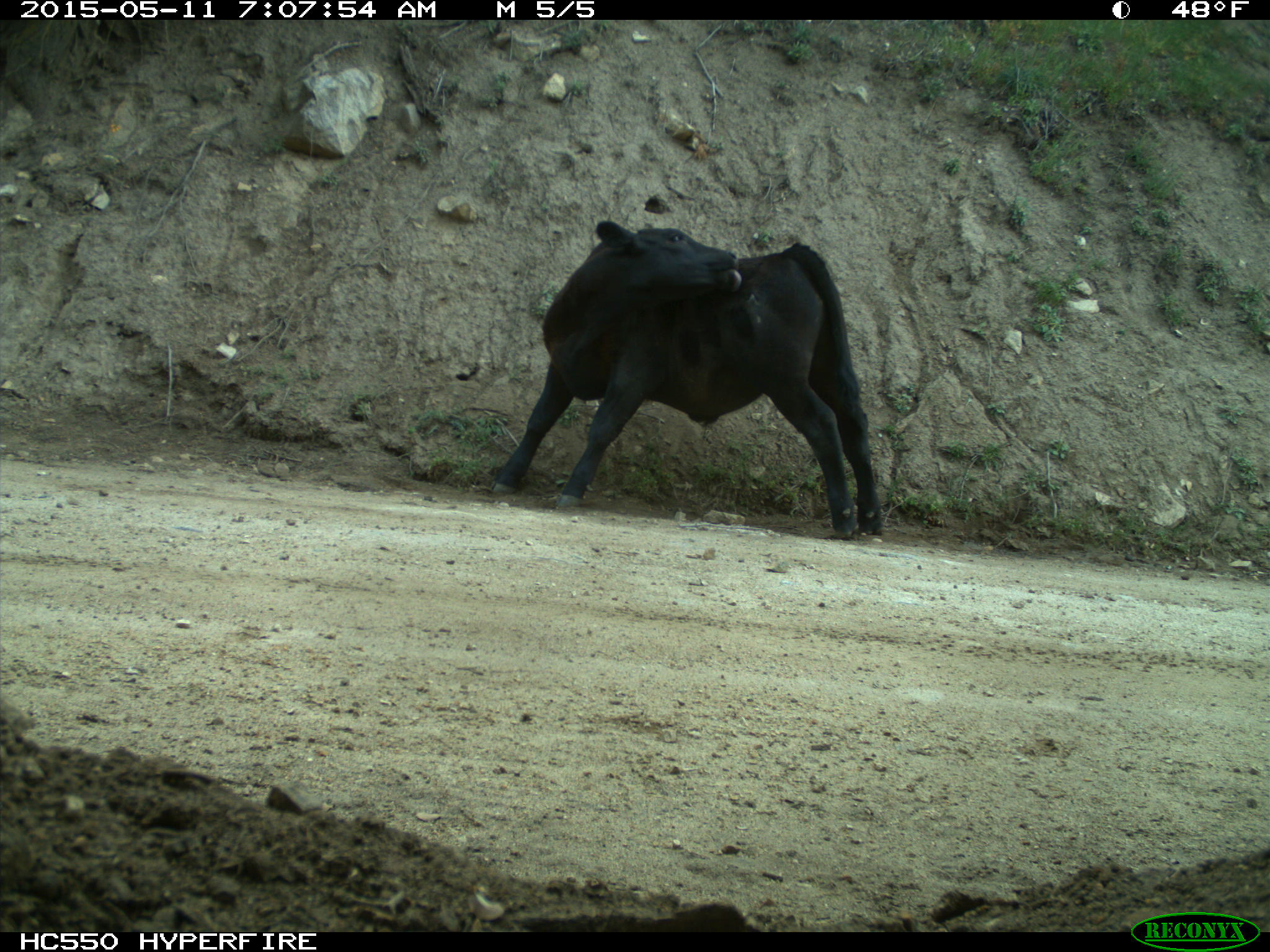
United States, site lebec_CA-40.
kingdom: Animalia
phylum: Chordata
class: Mammalia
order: Artiodactyla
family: Bovidae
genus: Bos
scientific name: Bos taurus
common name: domestic cow